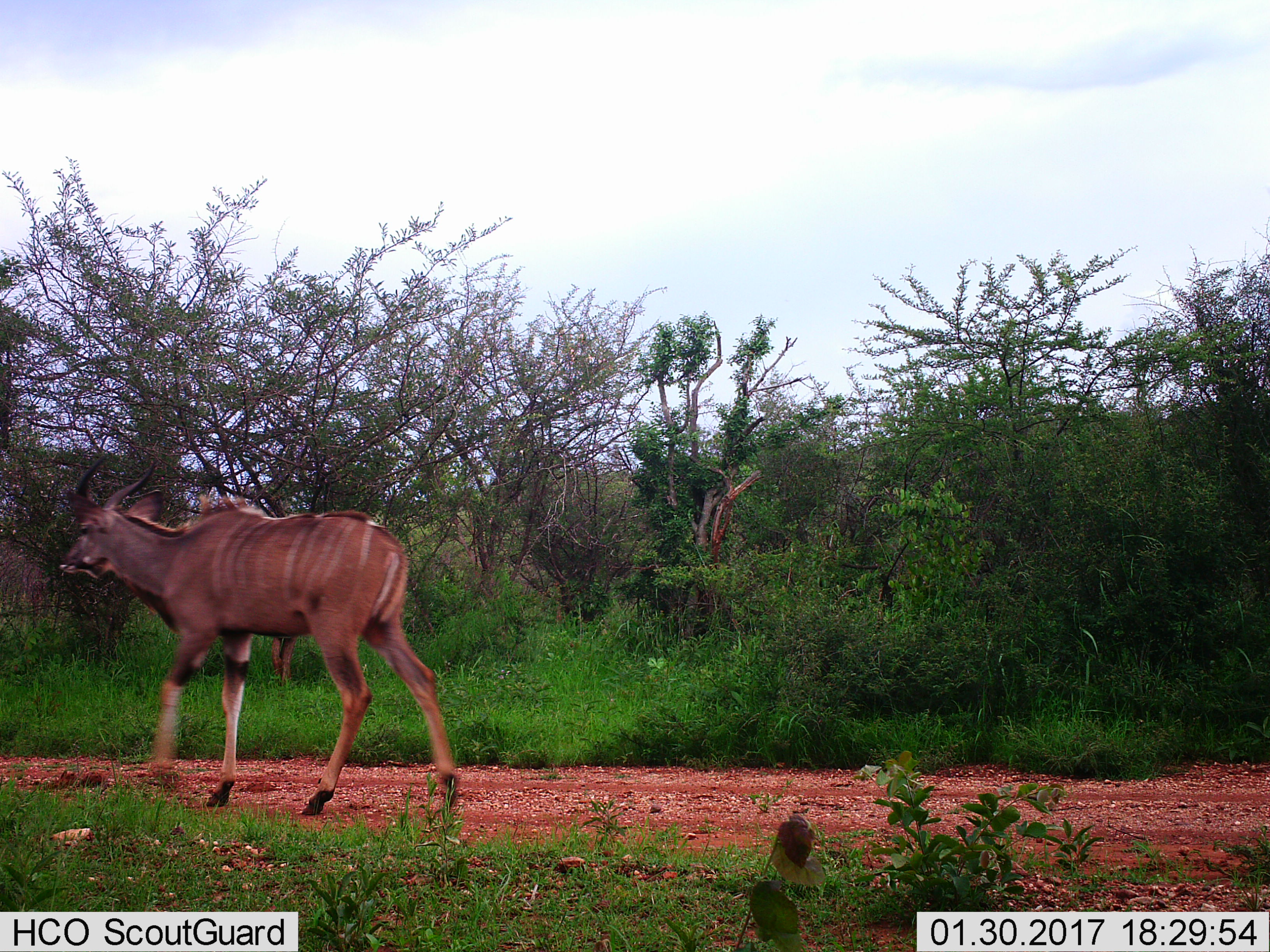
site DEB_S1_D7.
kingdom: Animalia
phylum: Chordata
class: Mammalia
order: Artiodactyla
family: Bovidae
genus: Tragelaphus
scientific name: Tragelaphus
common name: kudu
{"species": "kudu (Tragelaphus)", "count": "1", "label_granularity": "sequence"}